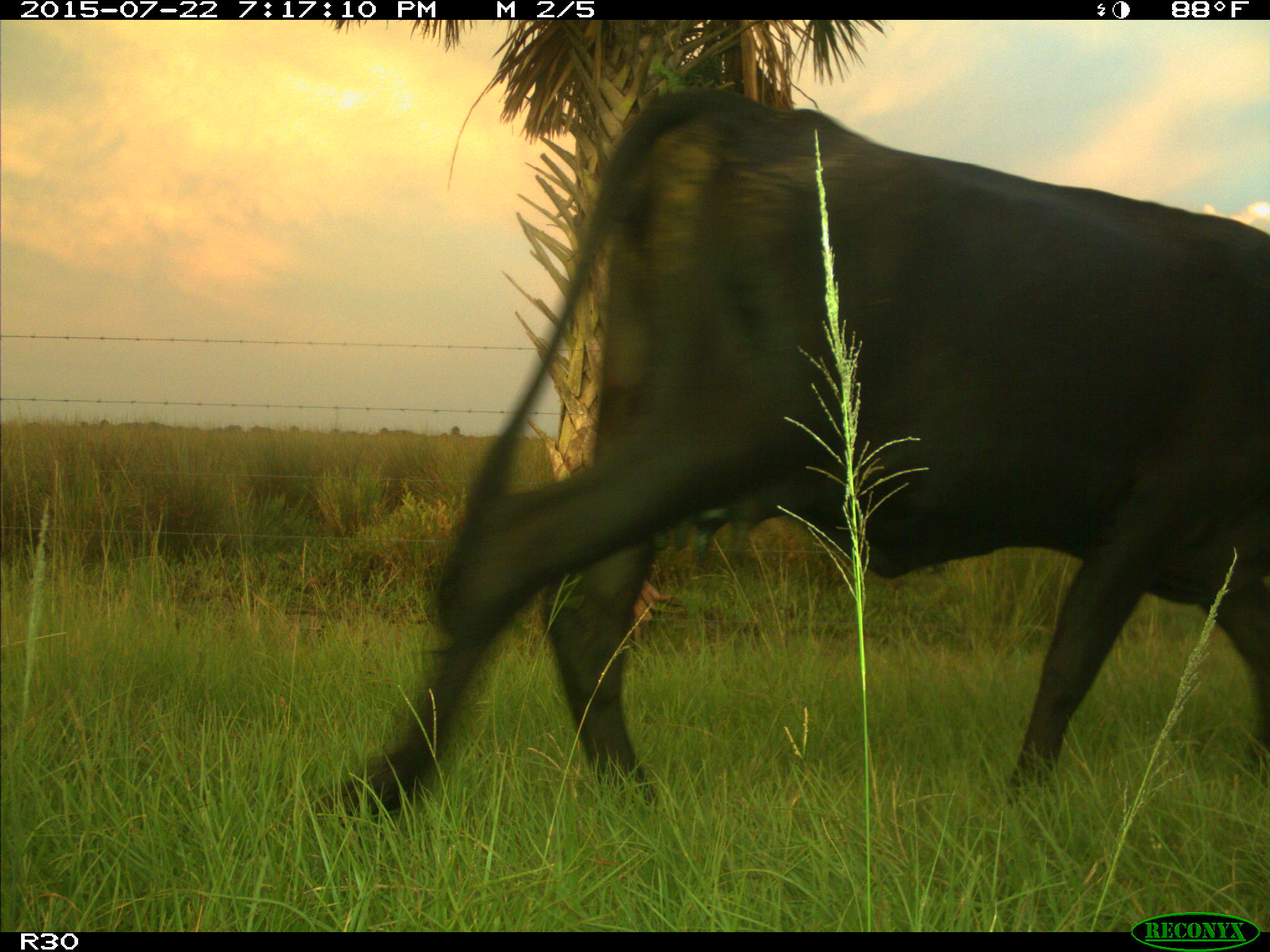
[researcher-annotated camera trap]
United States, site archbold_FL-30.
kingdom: Animalia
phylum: Chordata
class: Mammalia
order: Artiodactyla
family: Bovidae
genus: Bos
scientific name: Bos taurus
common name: domestic cow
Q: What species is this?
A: Bos taurus (domestic cow).